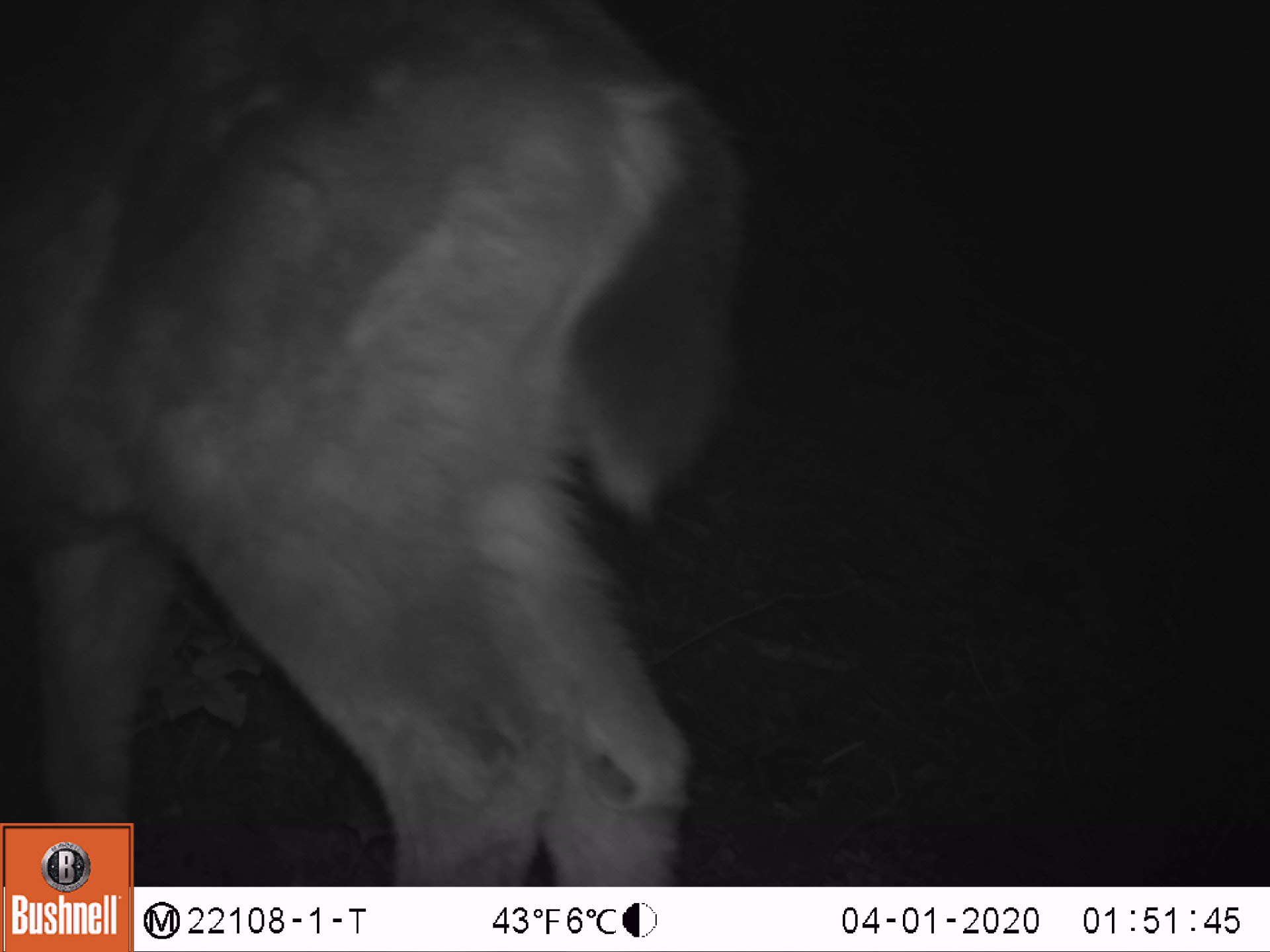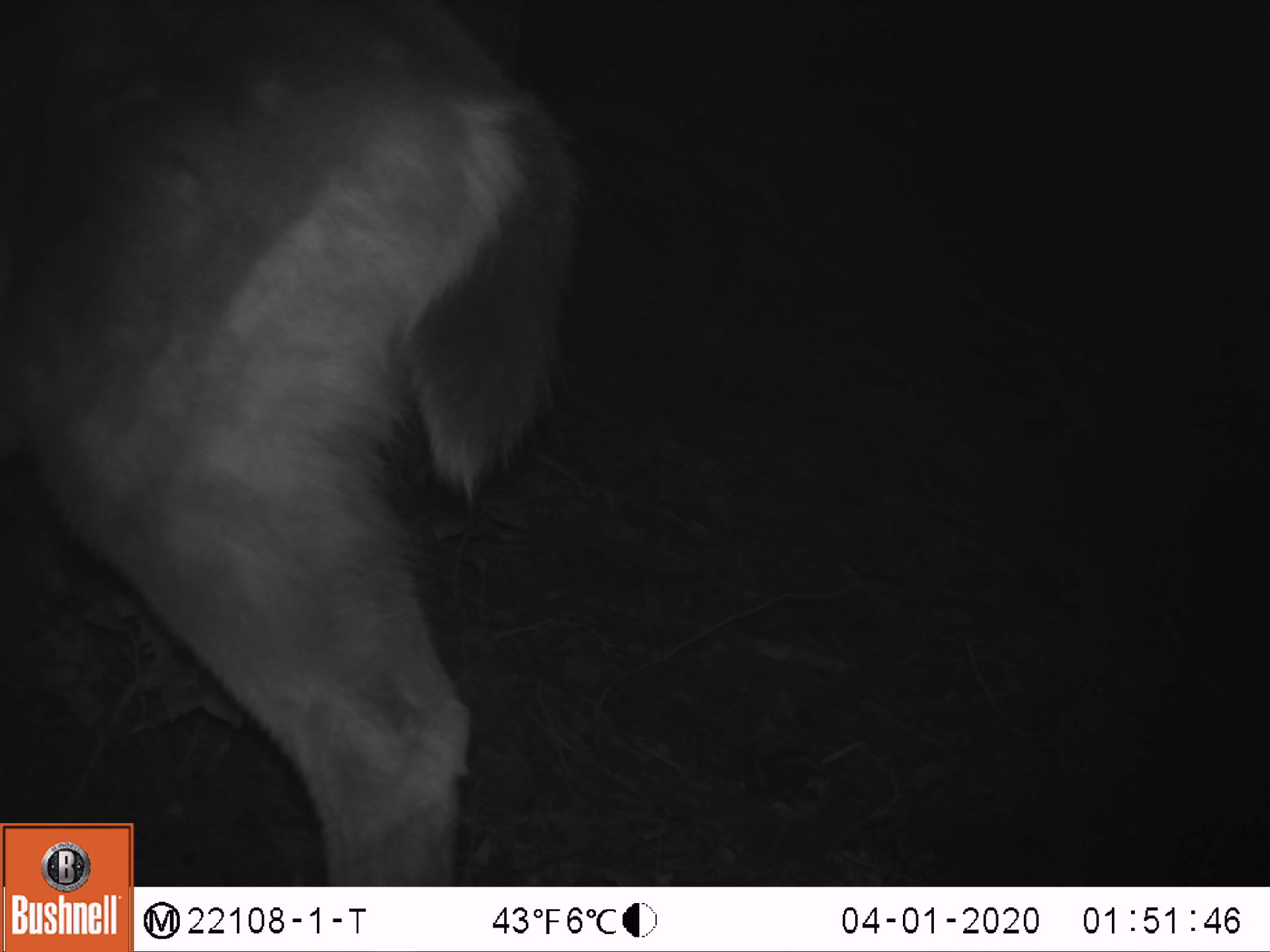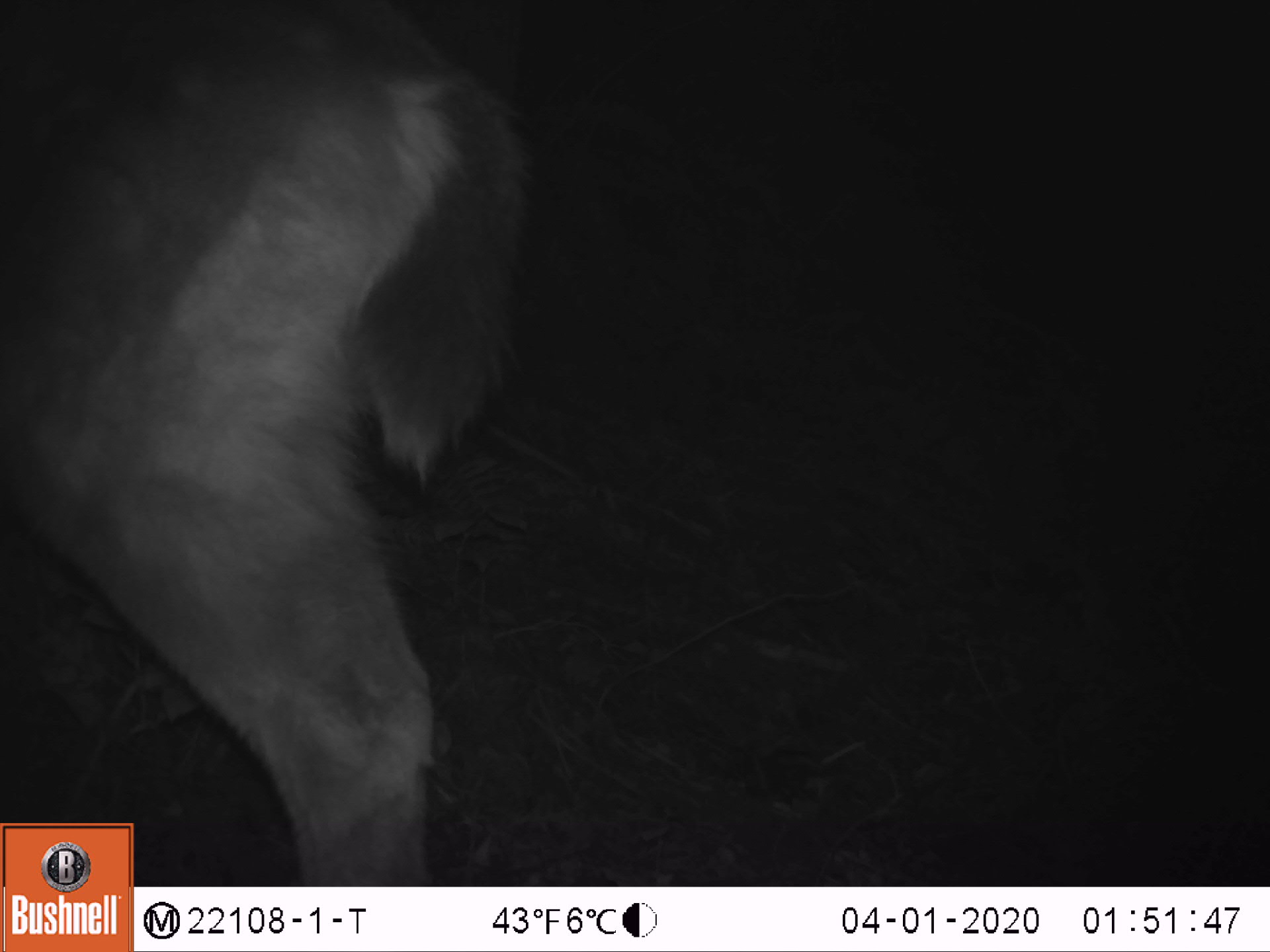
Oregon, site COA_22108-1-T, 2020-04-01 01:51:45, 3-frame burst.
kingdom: Animalia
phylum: Chordata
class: Mammalia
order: Artiodactyla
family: Cervidae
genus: Odocoileus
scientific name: Odocoileus hemionus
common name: black-tailed deer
Black-tailed deer (Odocoileus hemionus).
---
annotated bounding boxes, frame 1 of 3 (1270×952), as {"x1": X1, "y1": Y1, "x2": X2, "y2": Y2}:
black-tailed deer: {"x1": 0, "y1": 0, "x2": 783, "y2": 819}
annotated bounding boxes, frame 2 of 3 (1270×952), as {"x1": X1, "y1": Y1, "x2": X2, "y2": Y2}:
black-tailed deer: {"x1": 0, "y1": 0, "x2": 604, "y2": 819}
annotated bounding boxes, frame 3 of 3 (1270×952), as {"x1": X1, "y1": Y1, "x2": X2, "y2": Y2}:
black-tailed deer: {"x1": 1, "y1": 0, "x2": 567, "y2": 821}